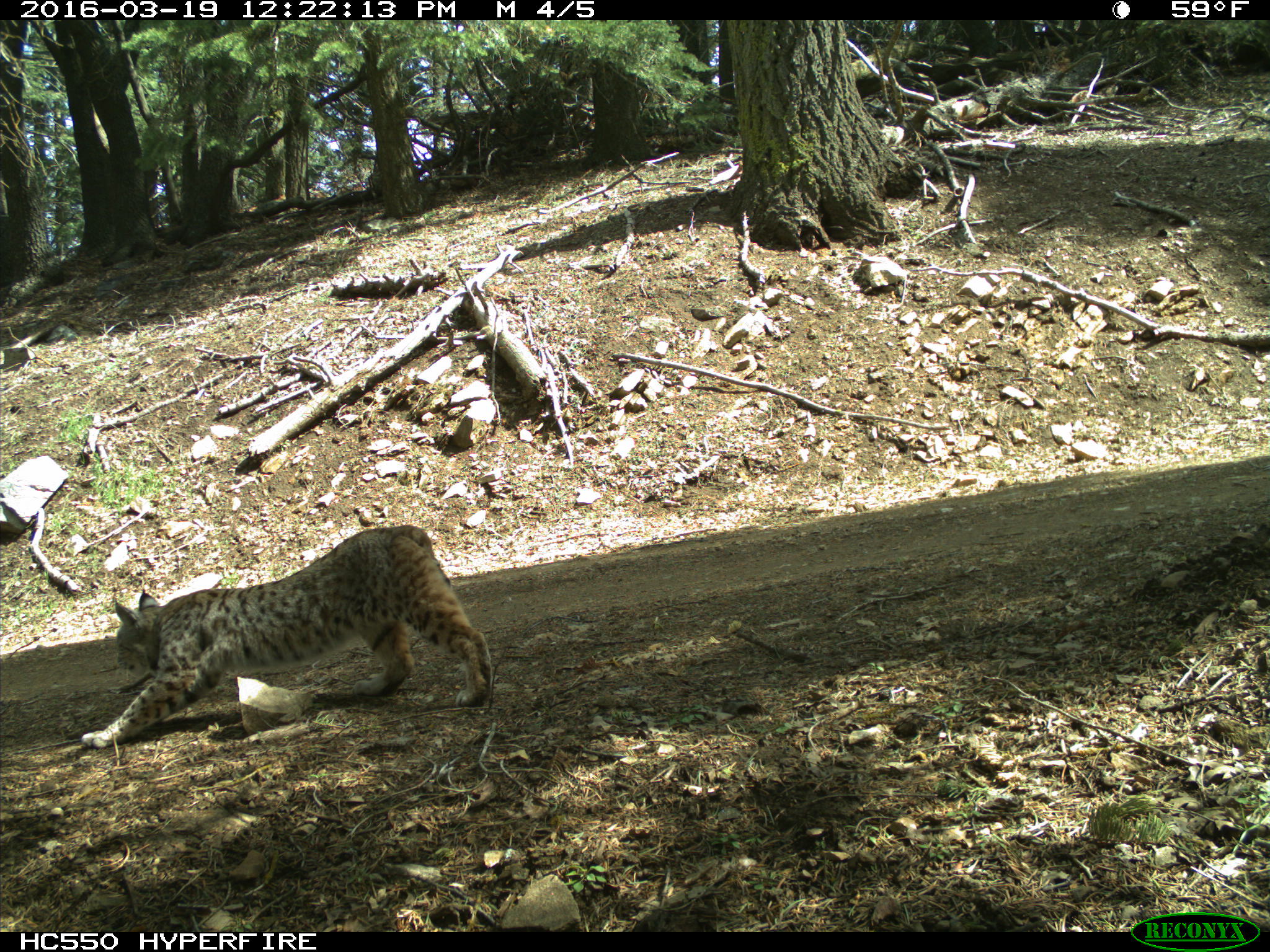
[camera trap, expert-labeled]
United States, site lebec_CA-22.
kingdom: Animalia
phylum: Chordata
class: Mammalia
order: Carnivora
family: Felidae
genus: Lynx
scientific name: Lynx rufus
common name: bobcat